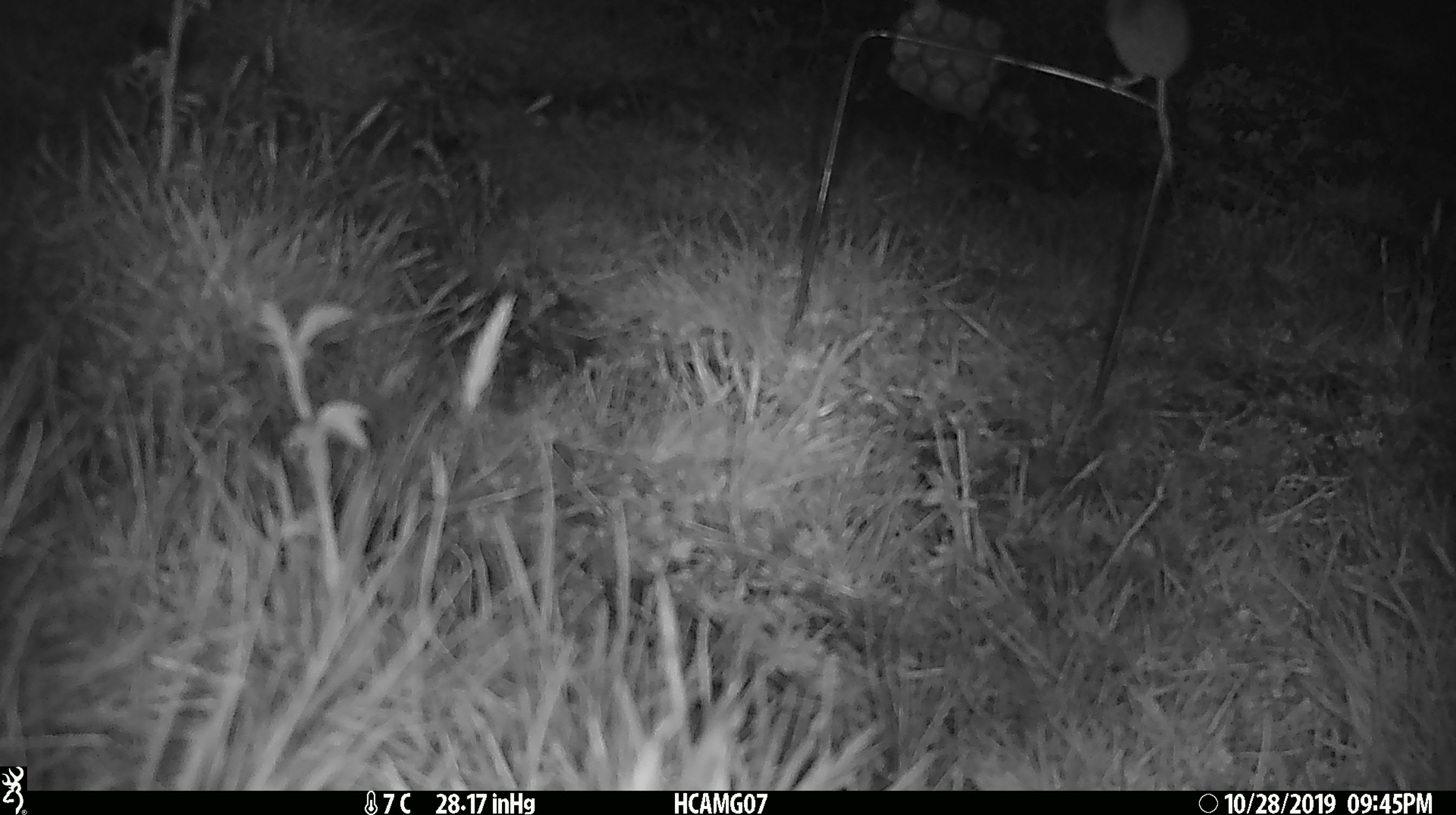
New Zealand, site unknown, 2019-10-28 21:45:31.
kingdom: Animalia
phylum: Chordata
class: Mammalia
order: Rodentia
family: Muridae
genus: Mus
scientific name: Mus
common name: mouse